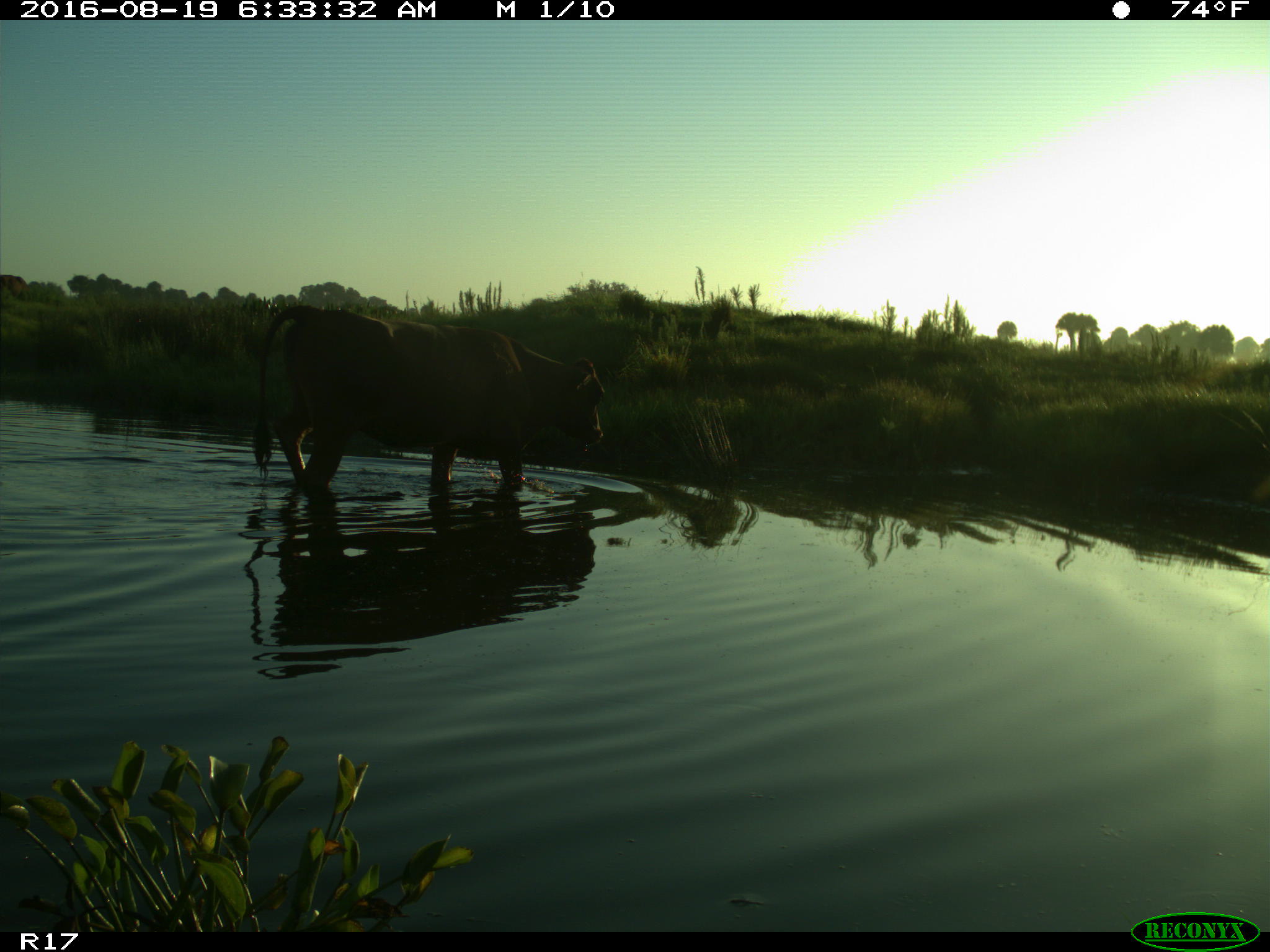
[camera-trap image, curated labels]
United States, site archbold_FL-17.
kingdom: Animalia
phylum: Chordata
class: Mammalia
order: Artiodactyla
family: Bovidae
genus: Bos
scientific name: Bos taurus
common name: domestic cow